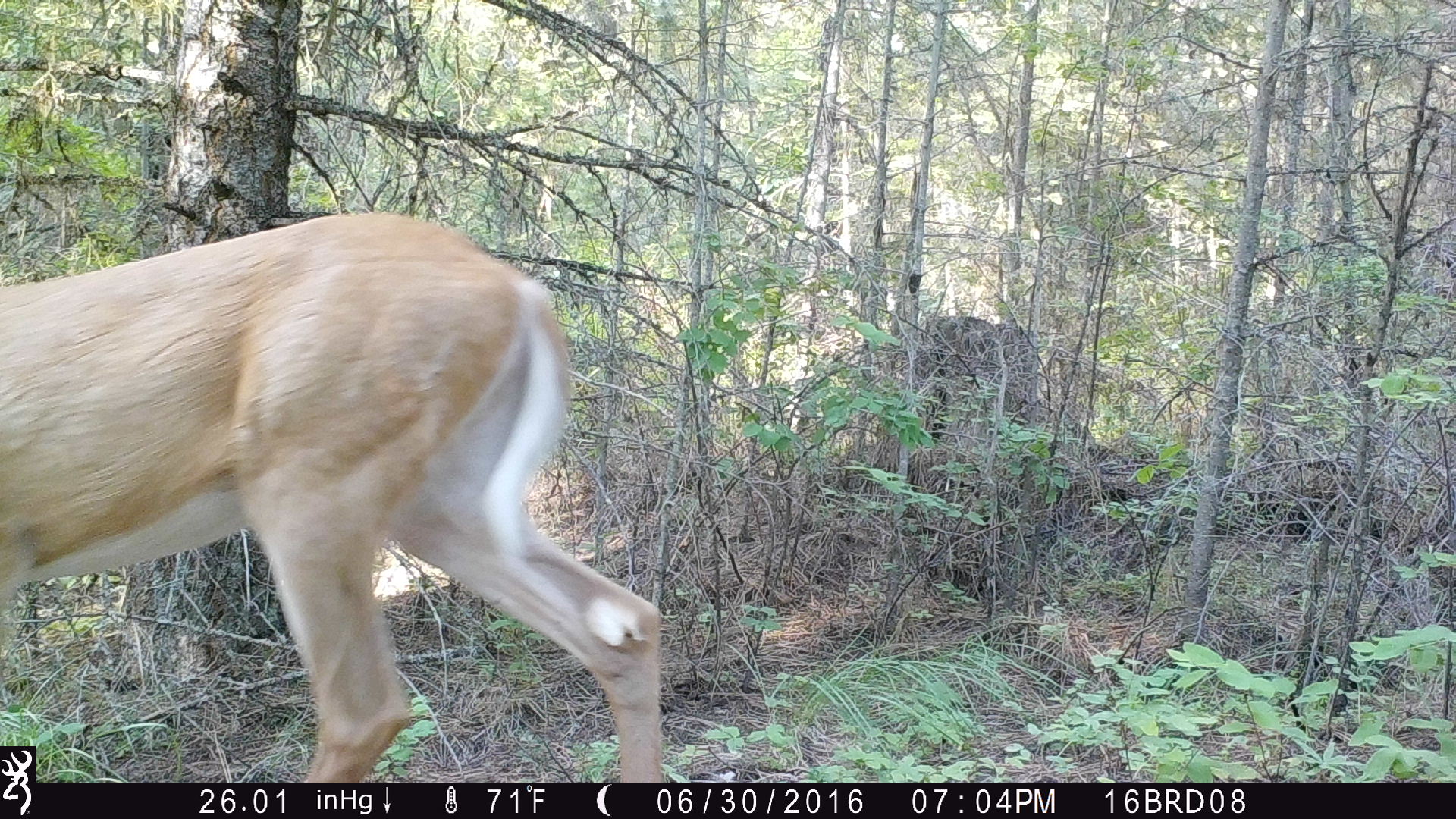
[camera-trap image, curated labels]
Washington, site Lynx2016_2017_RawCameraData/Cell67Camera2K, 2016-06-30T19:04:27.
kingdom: Animalia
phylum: Chordata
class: Mammalia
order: Artiodactyla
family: Cervidae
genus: Odocoileus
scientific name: Odocoileus virginianus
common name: white-tailed deer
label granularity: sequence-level